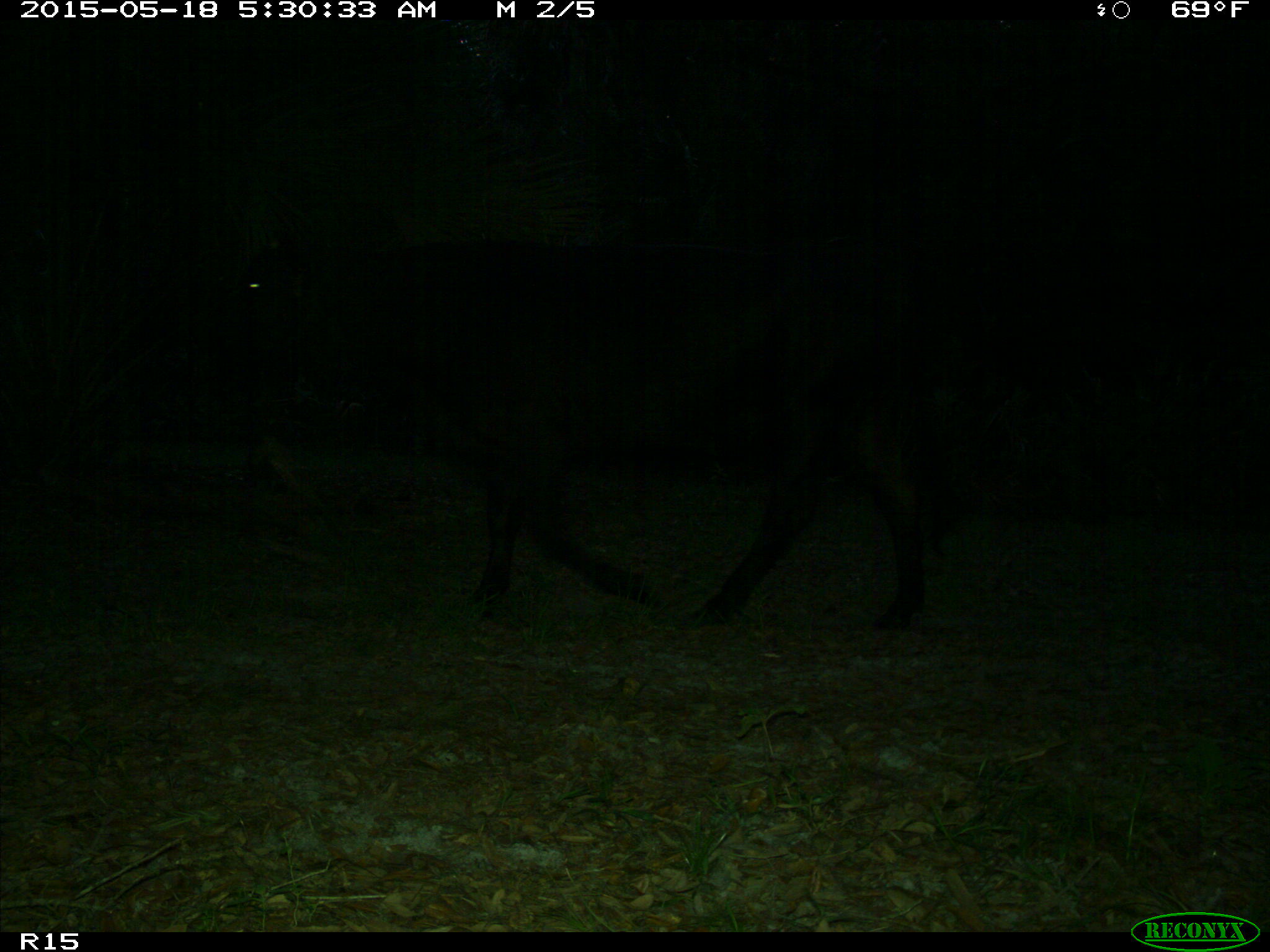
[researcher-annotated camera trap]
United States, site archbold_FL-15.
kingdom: Animalia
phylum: Chordata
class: Mammalia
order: Artiodactyla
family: Bovidae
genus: Bos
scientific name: Bos taurus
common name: domestic cow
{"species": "Bos taurus (domestic cow)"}